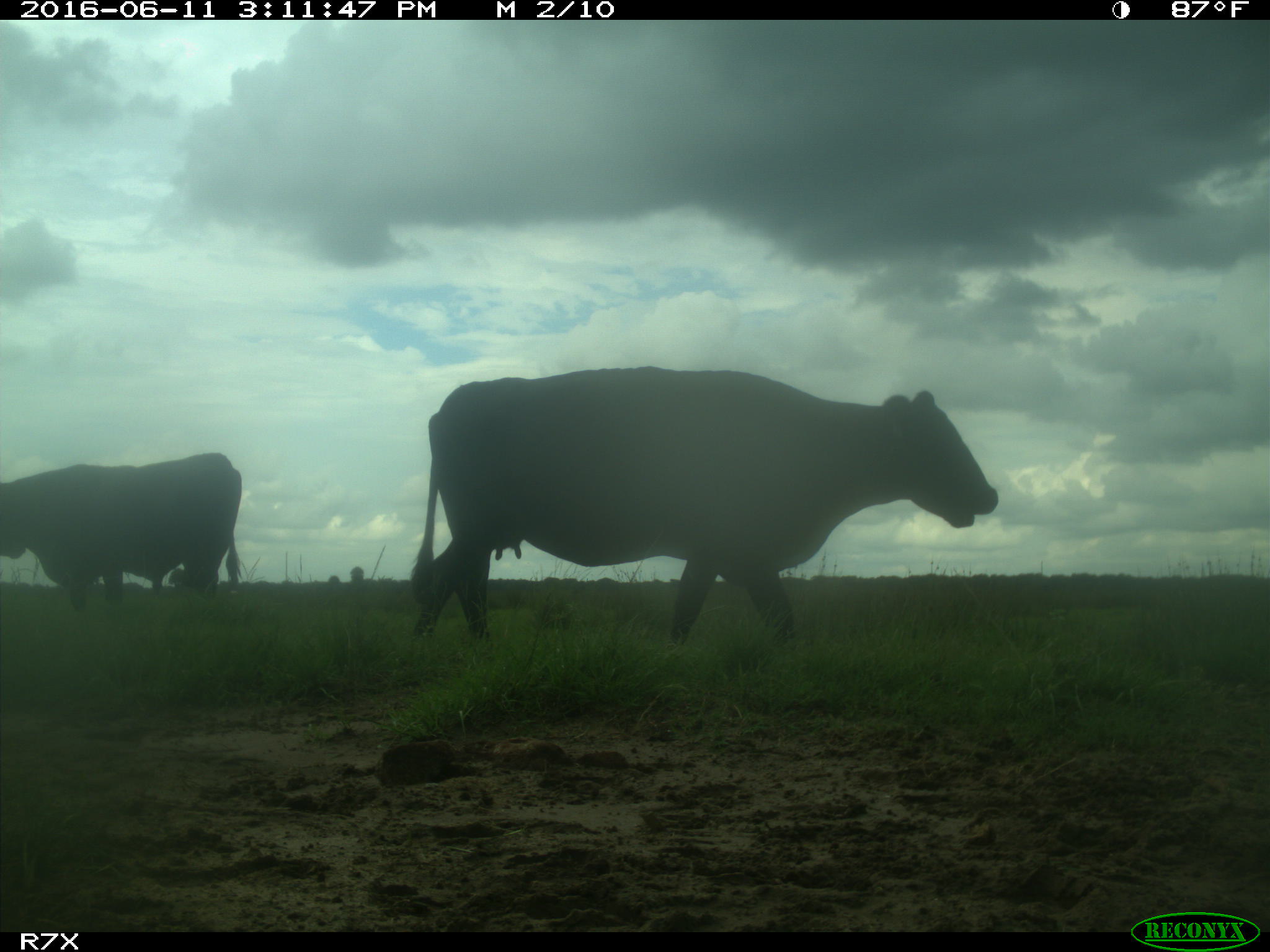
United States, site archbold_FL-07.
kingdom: Animalia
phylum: Chordata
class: Mammalia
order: Artiodactyla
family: Bovidae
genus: Bos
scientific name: Bos taurus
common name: domestic cow